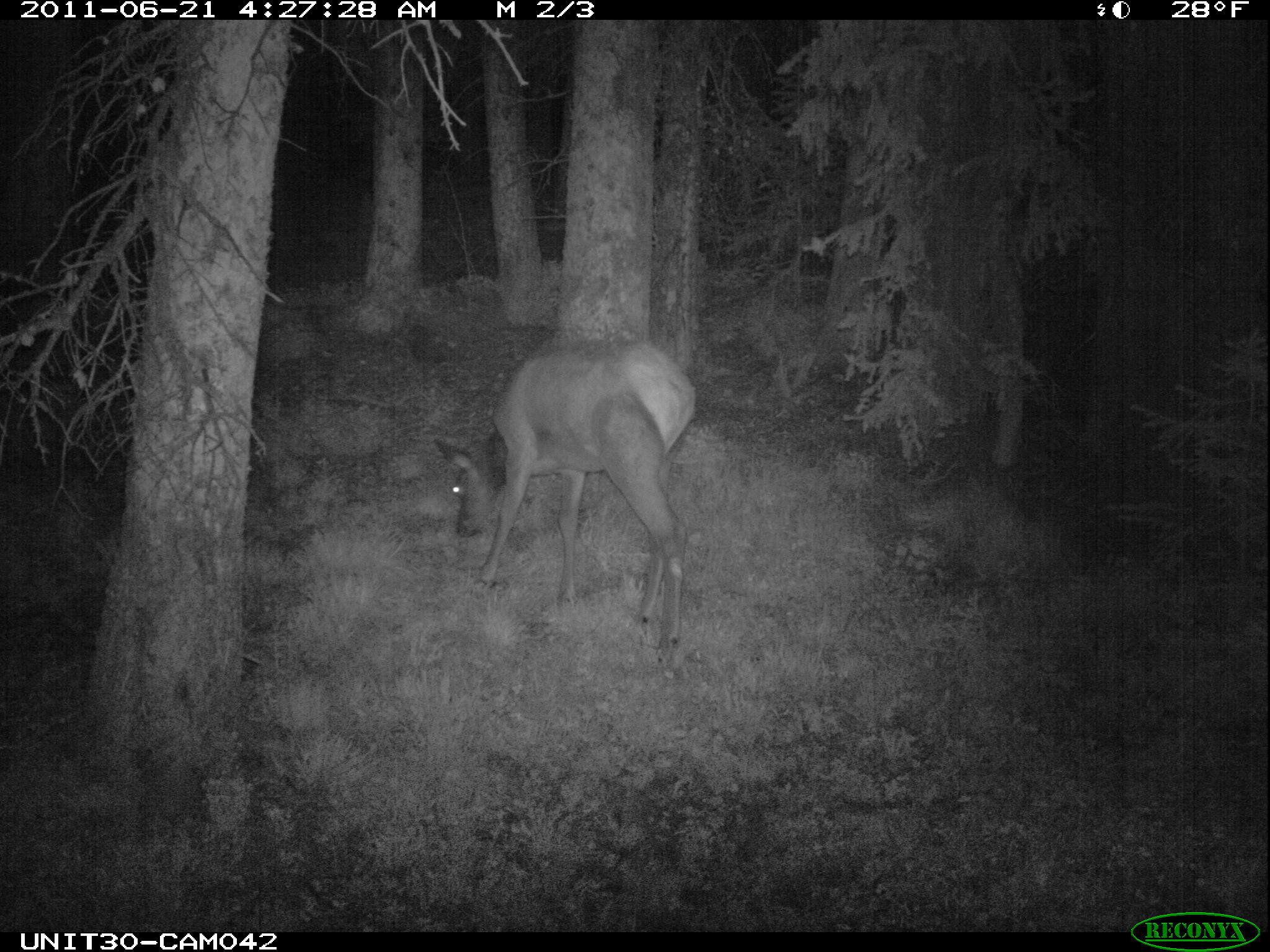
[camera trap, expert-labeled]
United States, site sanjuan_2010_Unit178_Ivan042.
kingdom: Animalia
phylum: Chordata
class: Mammalia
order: Artiodactyla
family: Cervidae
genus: Cervus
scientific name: Cervus elaphus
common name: red deer